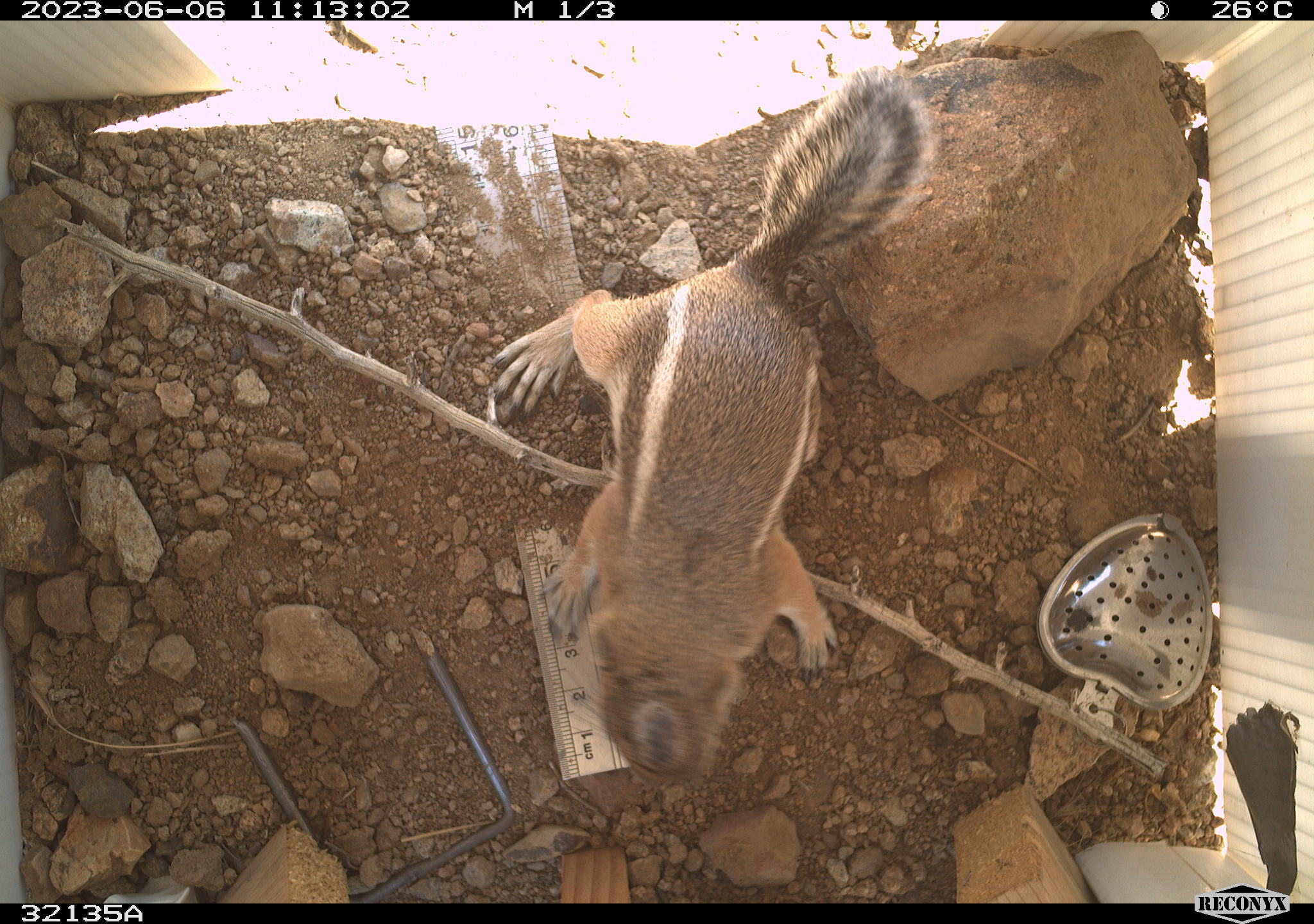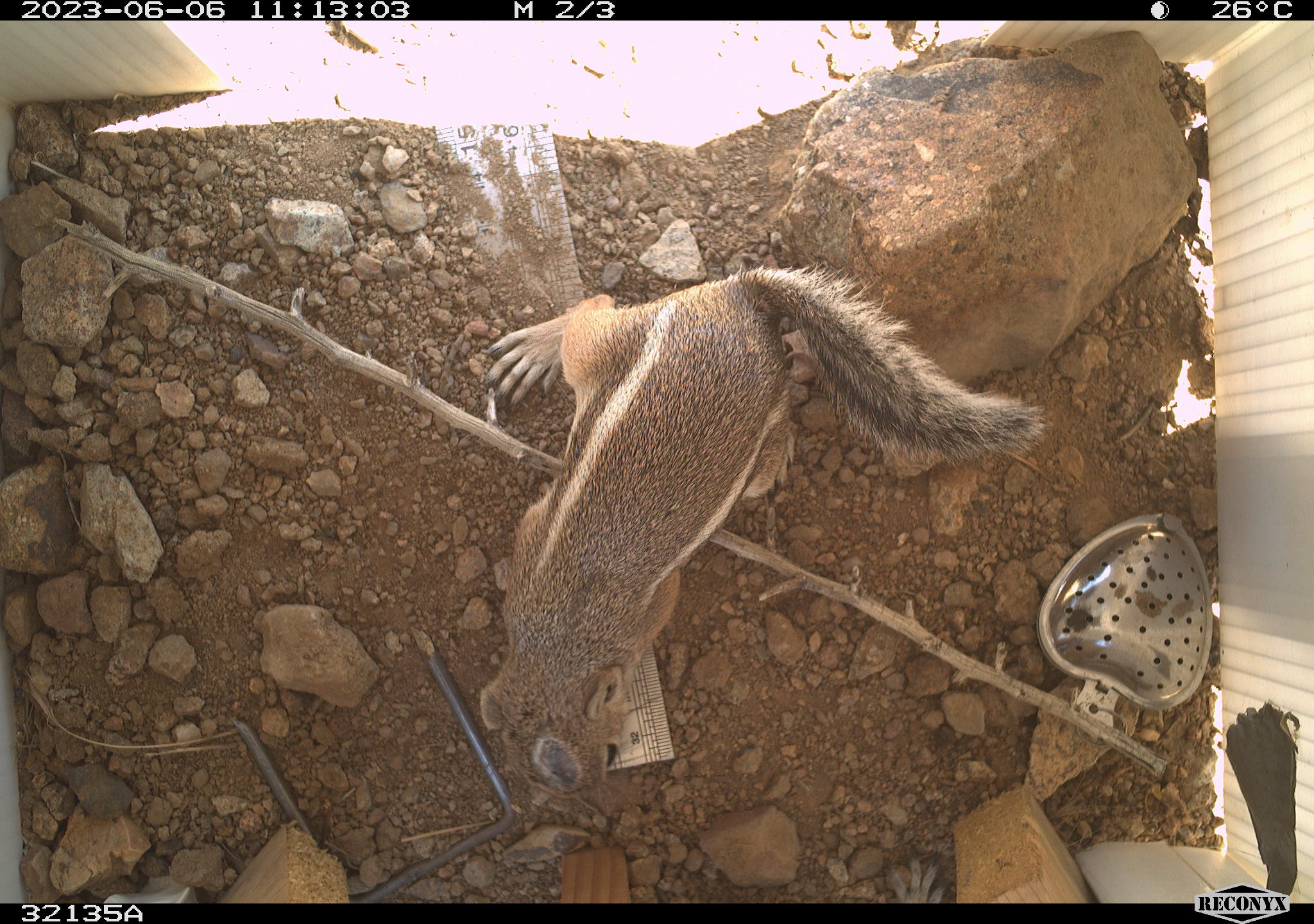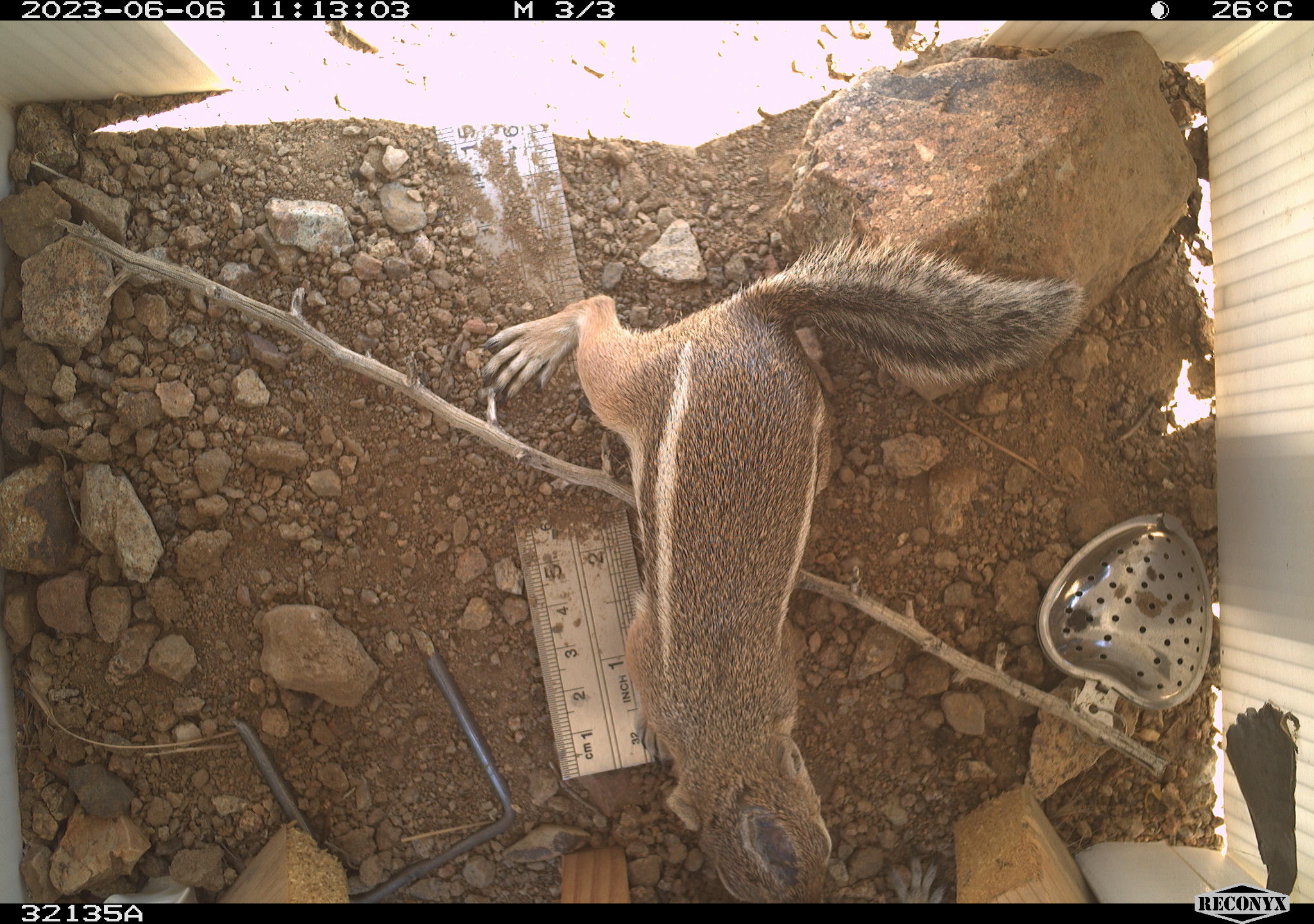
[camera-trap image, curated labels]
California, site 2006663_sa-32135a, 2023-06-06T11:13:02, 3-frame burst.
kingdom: Animalia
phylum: Chordata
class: Mammalia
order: Rodentia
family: Sciuridae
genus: Ammospermophilus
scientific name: Ammospermophilus leucurus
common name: white-tailed antelope squirrel